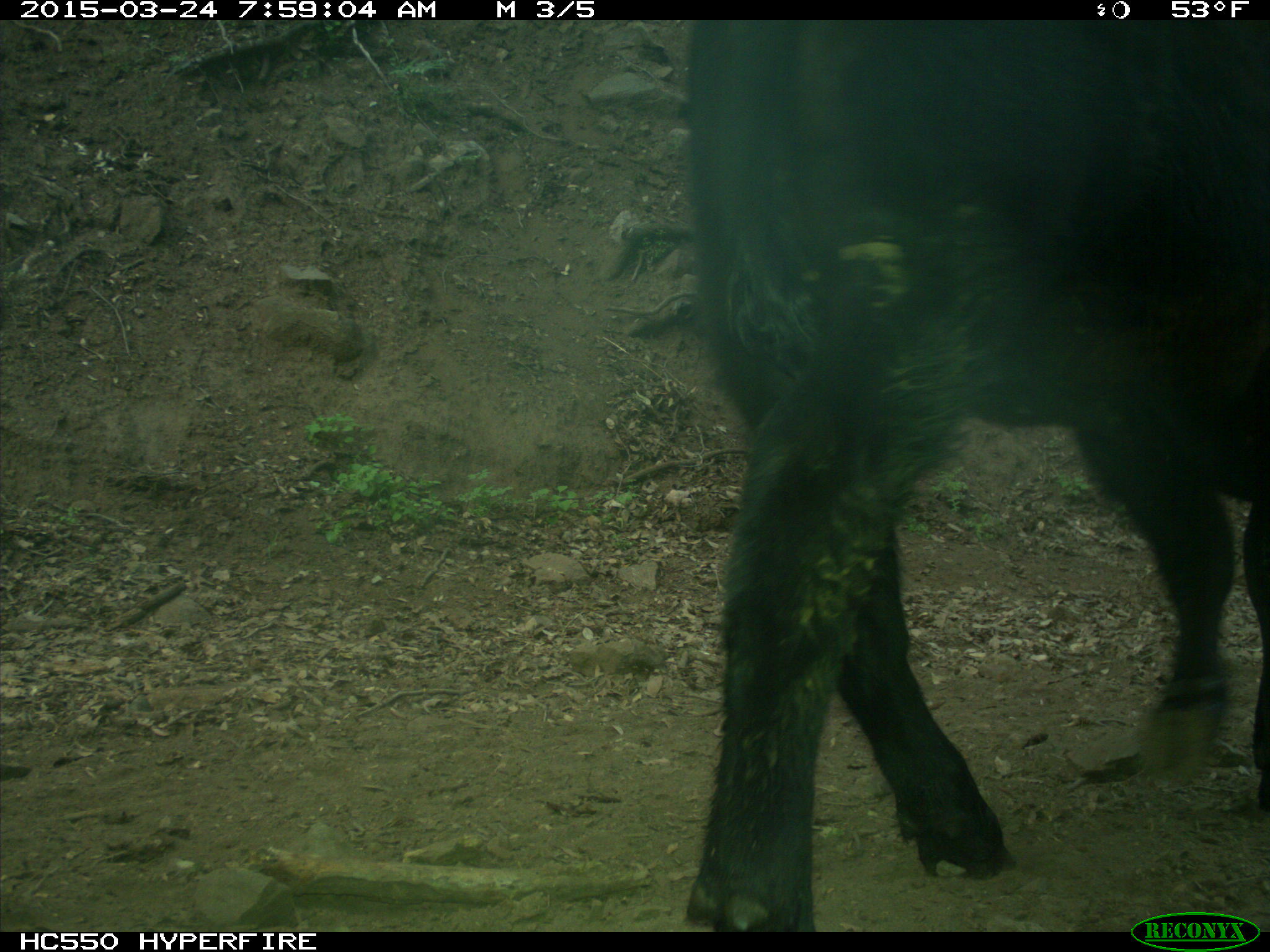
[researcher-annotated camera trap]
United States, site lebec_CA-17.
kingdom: Animalia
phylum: Chordata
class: Mammalia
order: Artiodactyla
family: Bovidae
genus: Bos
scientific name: Bos taurus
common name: domestic cow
Bos taurus (domestic cow).